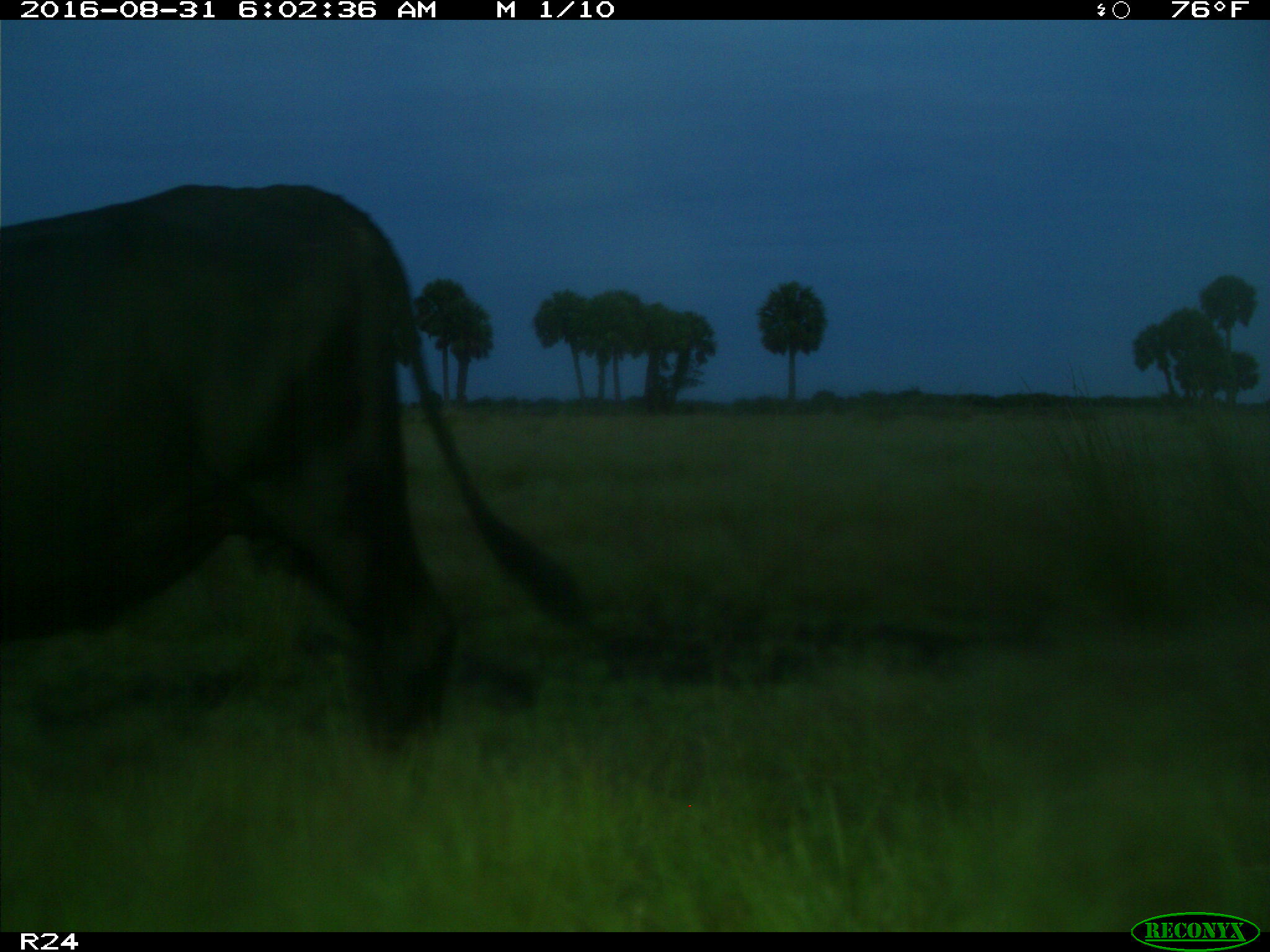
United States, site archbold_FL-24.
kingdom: Animalia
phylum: Chordata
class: Mammalia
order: Artiodactyla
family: Bovidae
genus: Bos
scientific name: Bos taurus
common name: domestic cow